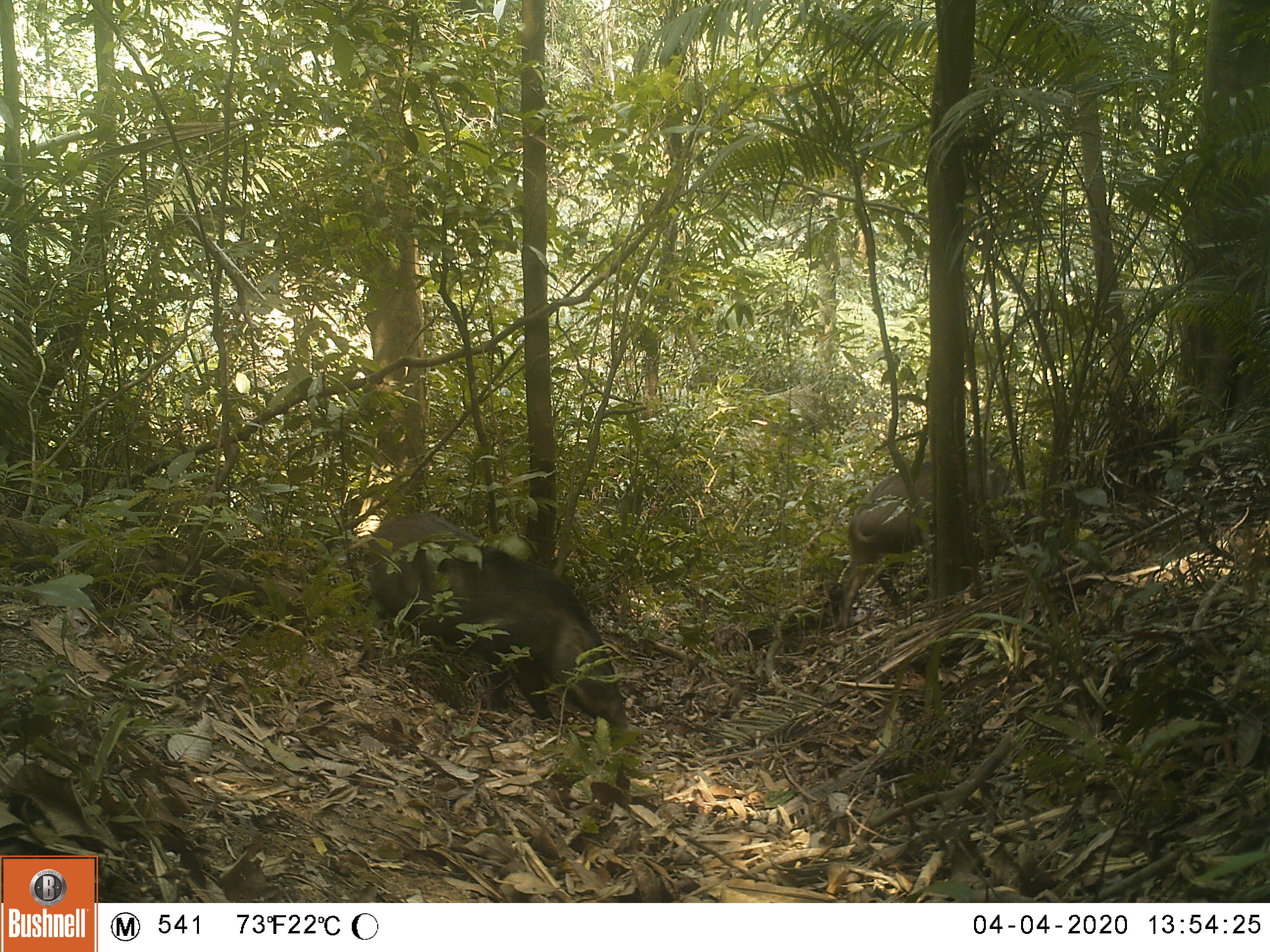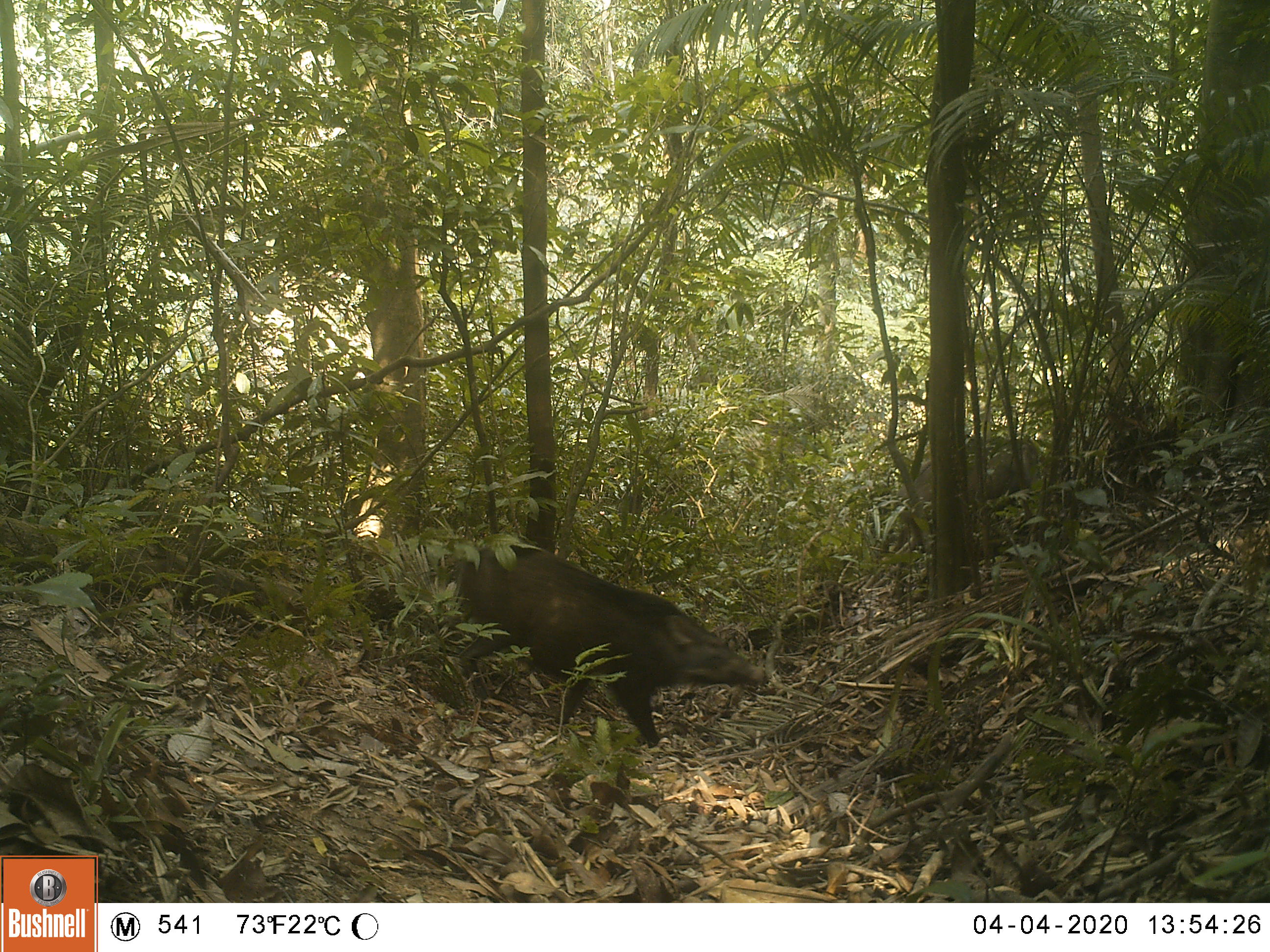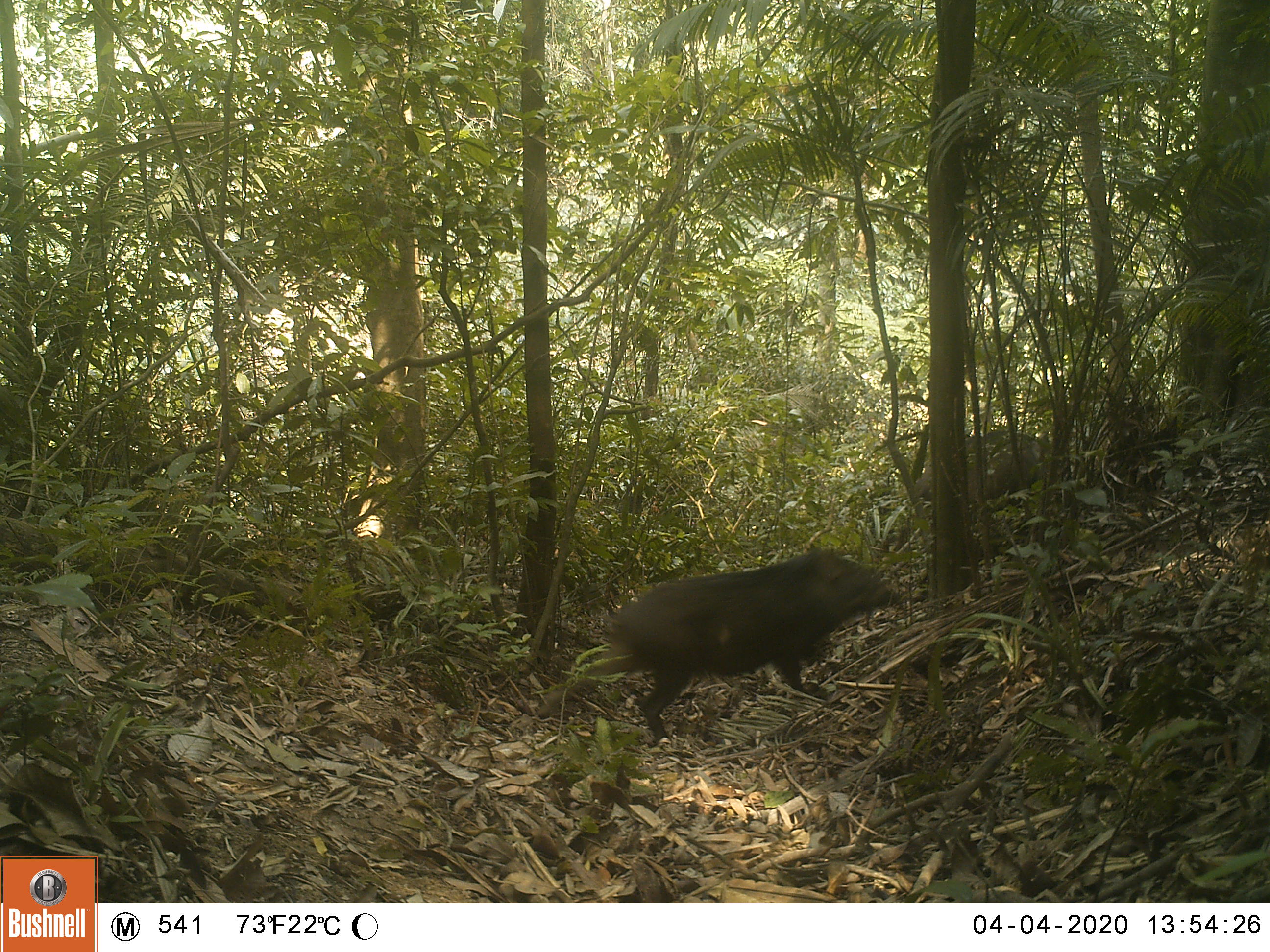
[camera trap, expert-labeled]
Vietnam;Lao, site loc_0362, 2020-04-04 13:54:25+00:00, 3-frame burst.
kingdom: Animalia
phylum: Chordata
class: Mammalia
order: Artiodactyla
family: Suidae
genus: Sus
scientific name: Sus scrofa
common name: eurasian wild pig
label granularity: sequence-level